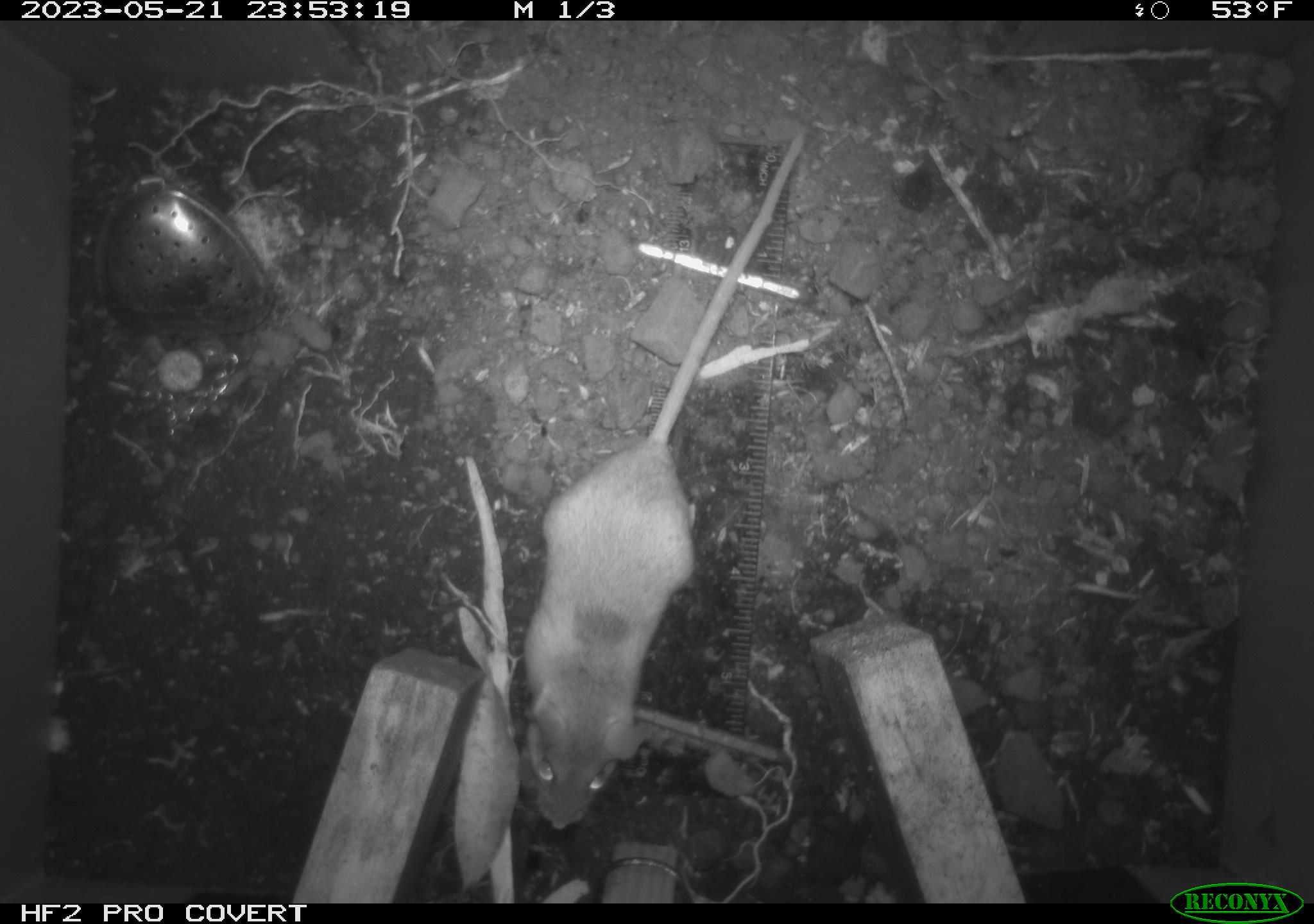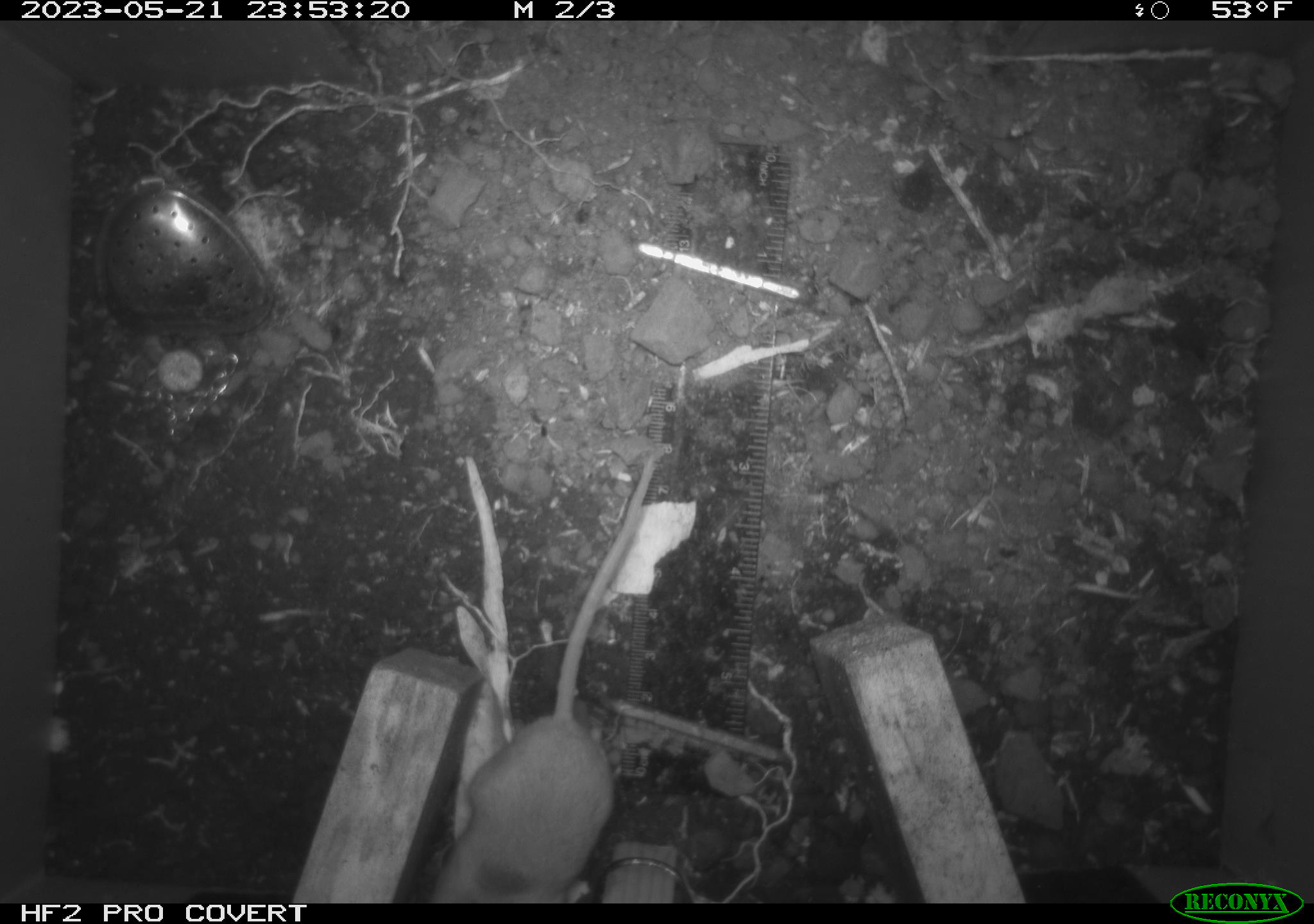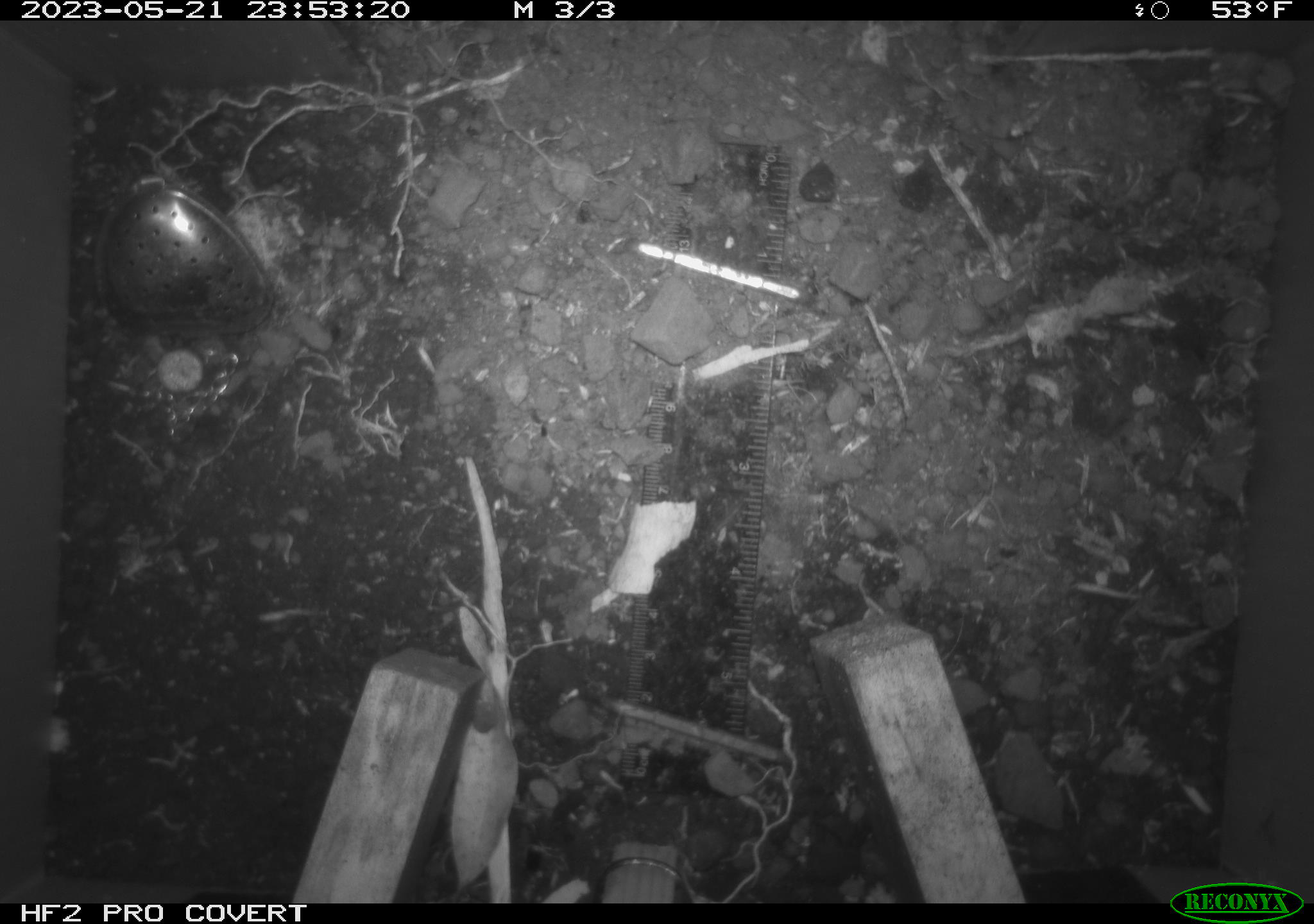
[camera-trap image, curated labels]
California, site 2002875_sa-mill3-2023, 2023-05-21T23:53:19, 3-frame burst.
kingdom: Animalia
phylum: Chordata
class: Mammalia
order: Rodentia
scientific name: Rodentia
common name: mouse species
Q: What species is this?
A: Mouse species (Rodentia).